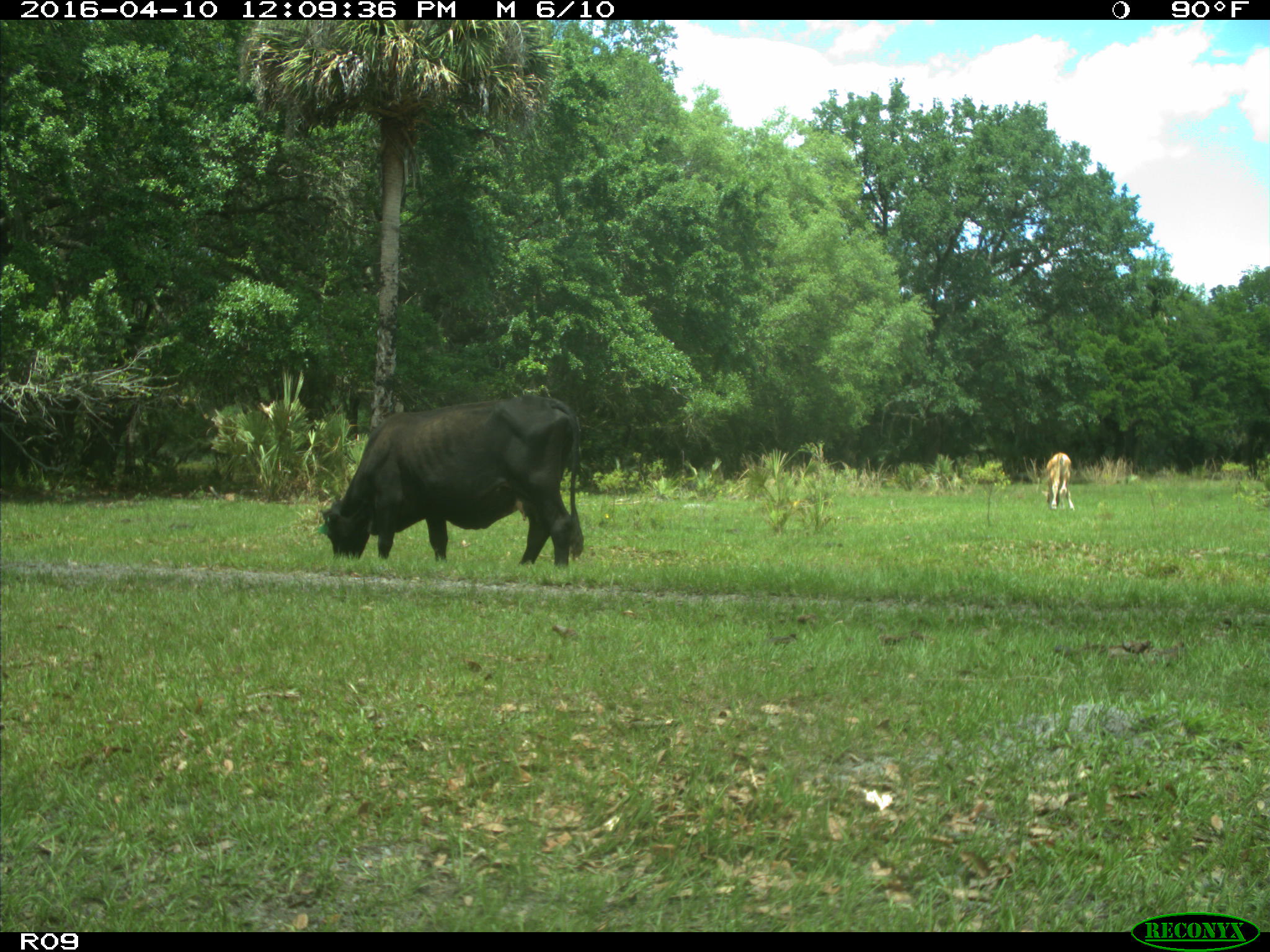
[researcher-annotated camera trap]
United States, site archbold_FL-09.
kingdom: Animalia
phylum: Chordata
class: Mammalia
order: Artiodactyla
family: Bovidae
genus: Bos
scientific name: Bos taurus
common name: domestic cow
Bos taurus (domestic cow).